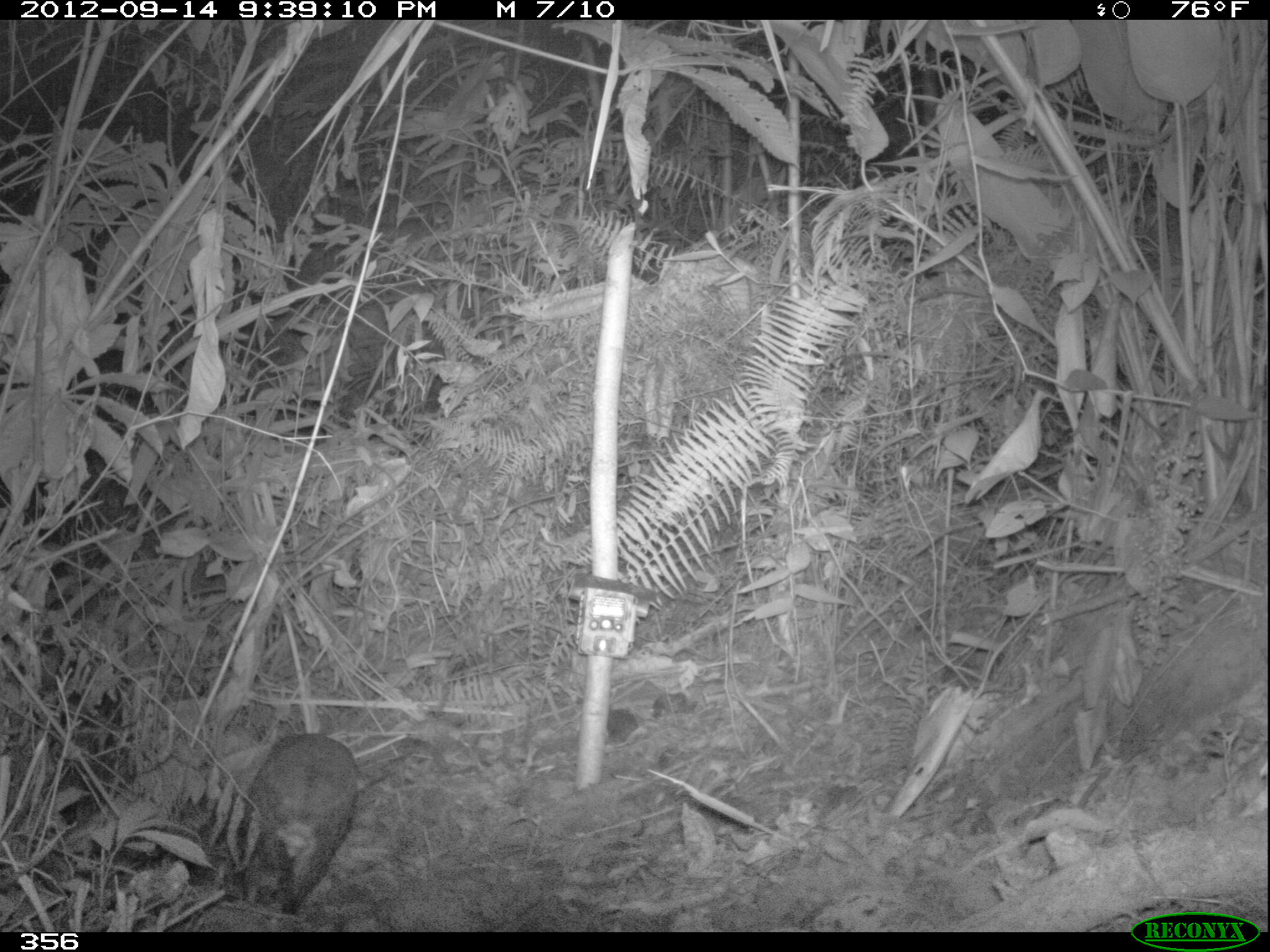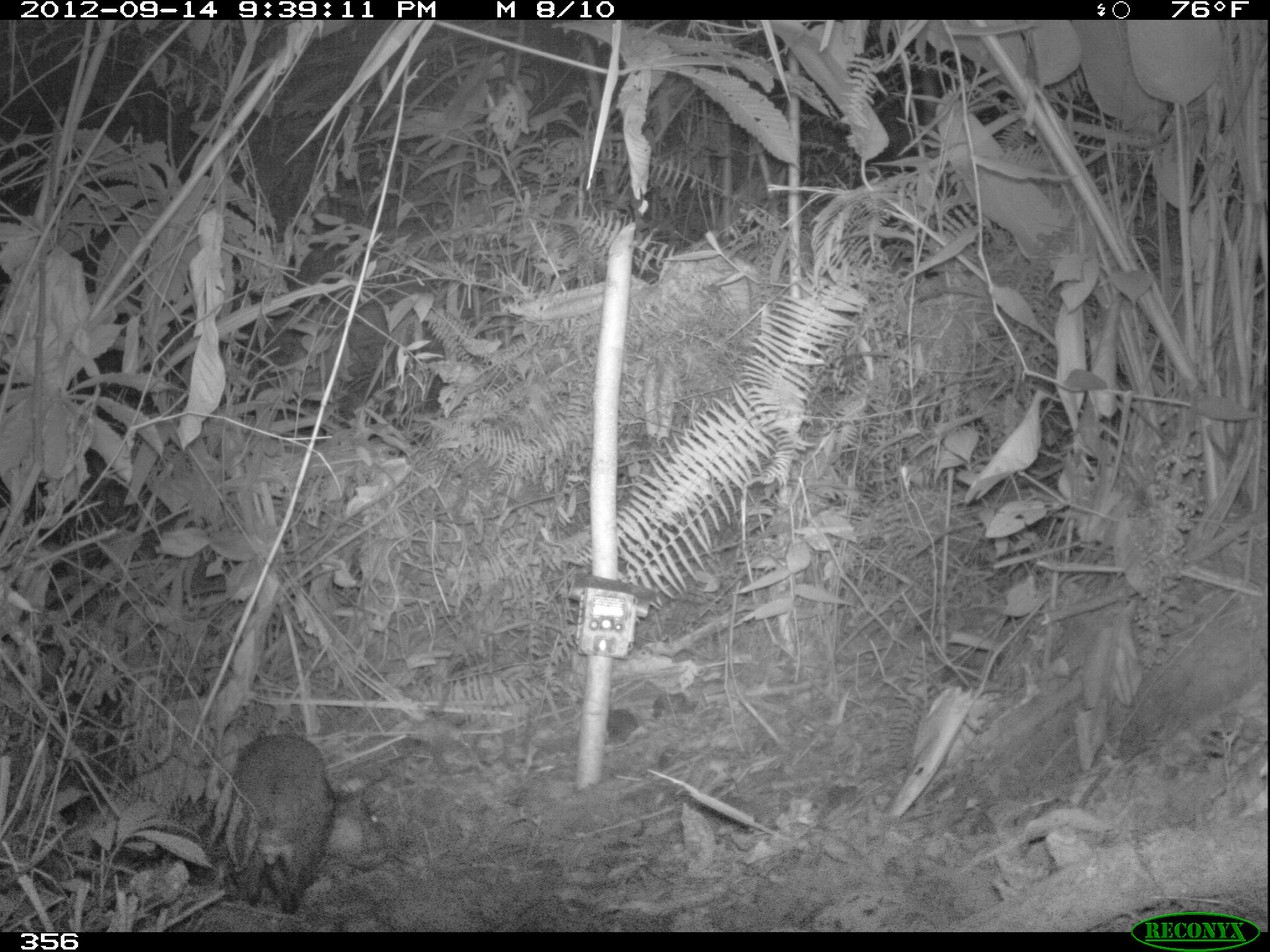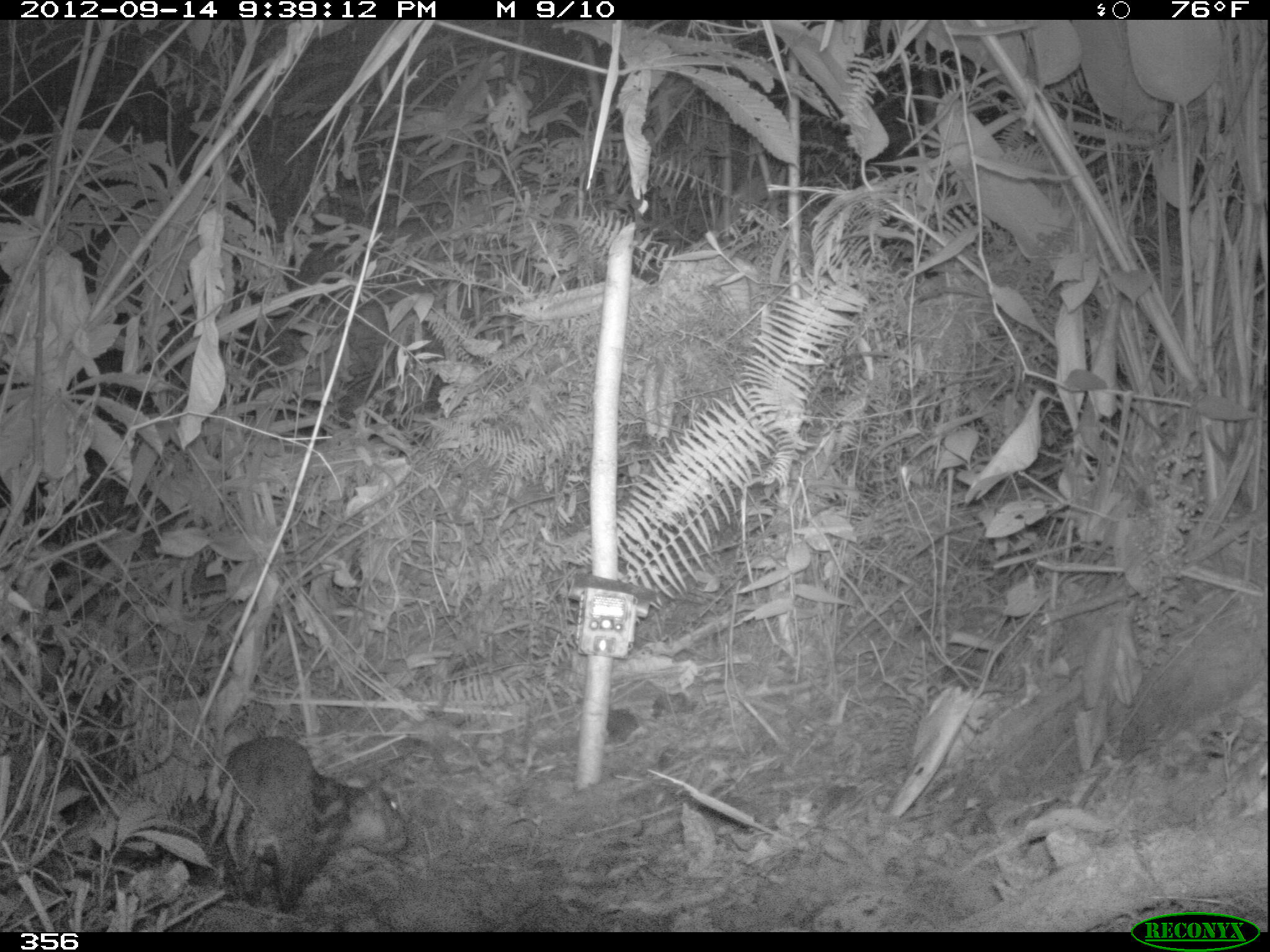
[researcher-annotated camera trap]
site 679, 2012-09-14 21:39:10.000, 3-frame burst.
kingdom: Animalia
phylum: Chordata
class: Mammalia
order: Rodentia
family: Cuniculidae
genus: Cuniculus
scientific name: Cuniculus paca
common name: spotted paca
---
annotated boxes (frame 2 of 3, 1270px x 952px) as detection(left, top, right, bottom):
cuniculus paca: detection(224, 731, 388, 915)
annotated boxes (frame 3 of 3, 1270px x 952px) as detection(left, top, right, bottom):
cuniculus paca: detection(222, 737, 406, 912)